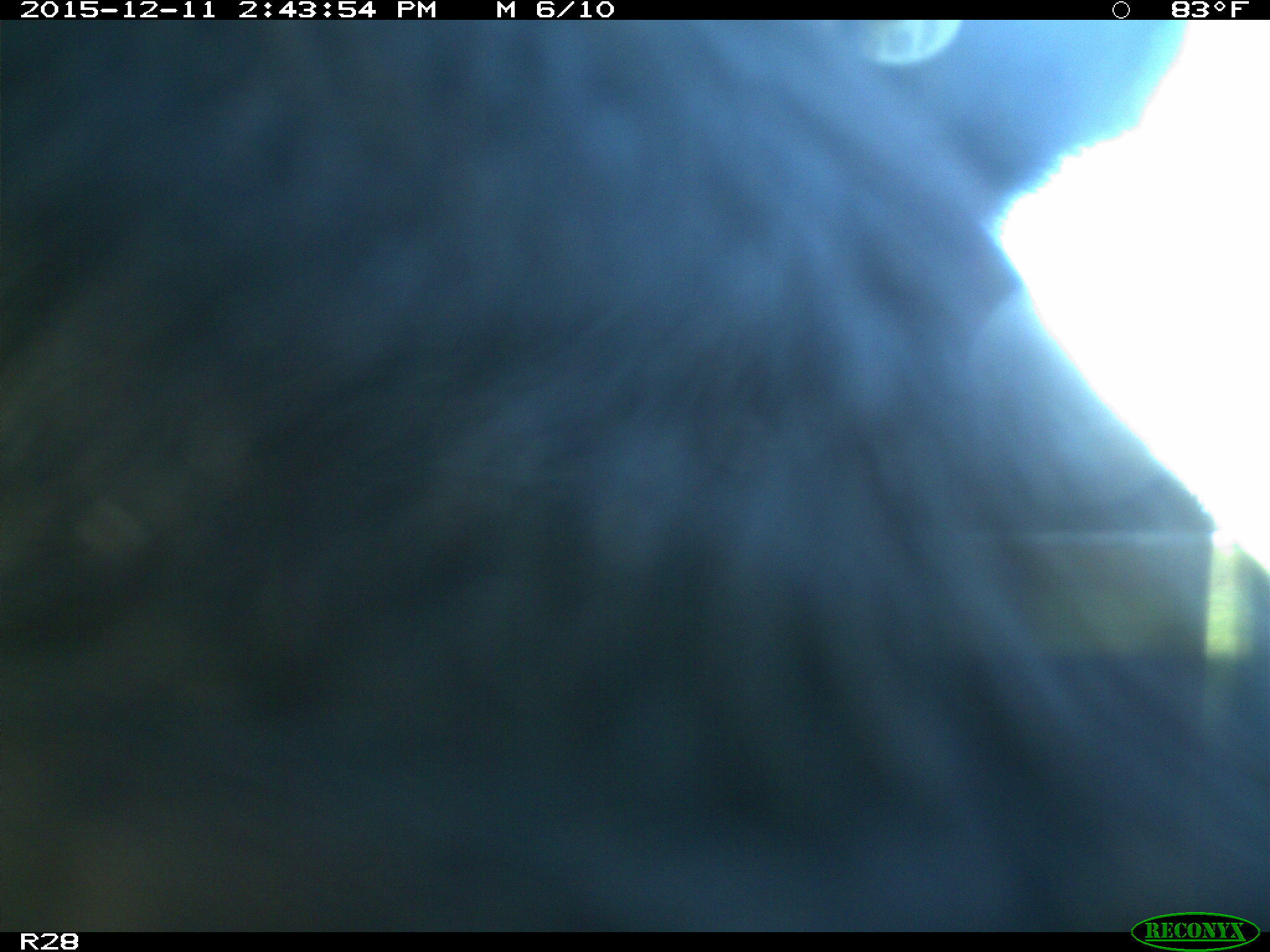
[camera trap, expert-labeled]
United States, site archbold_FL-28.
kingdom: Animalia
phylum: Chordata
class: Mammalia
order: Artiodactyla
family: Bovidae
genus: Bos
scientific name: Bos taurus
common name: domestic cow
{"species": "Bos taurus (domestic cow)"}